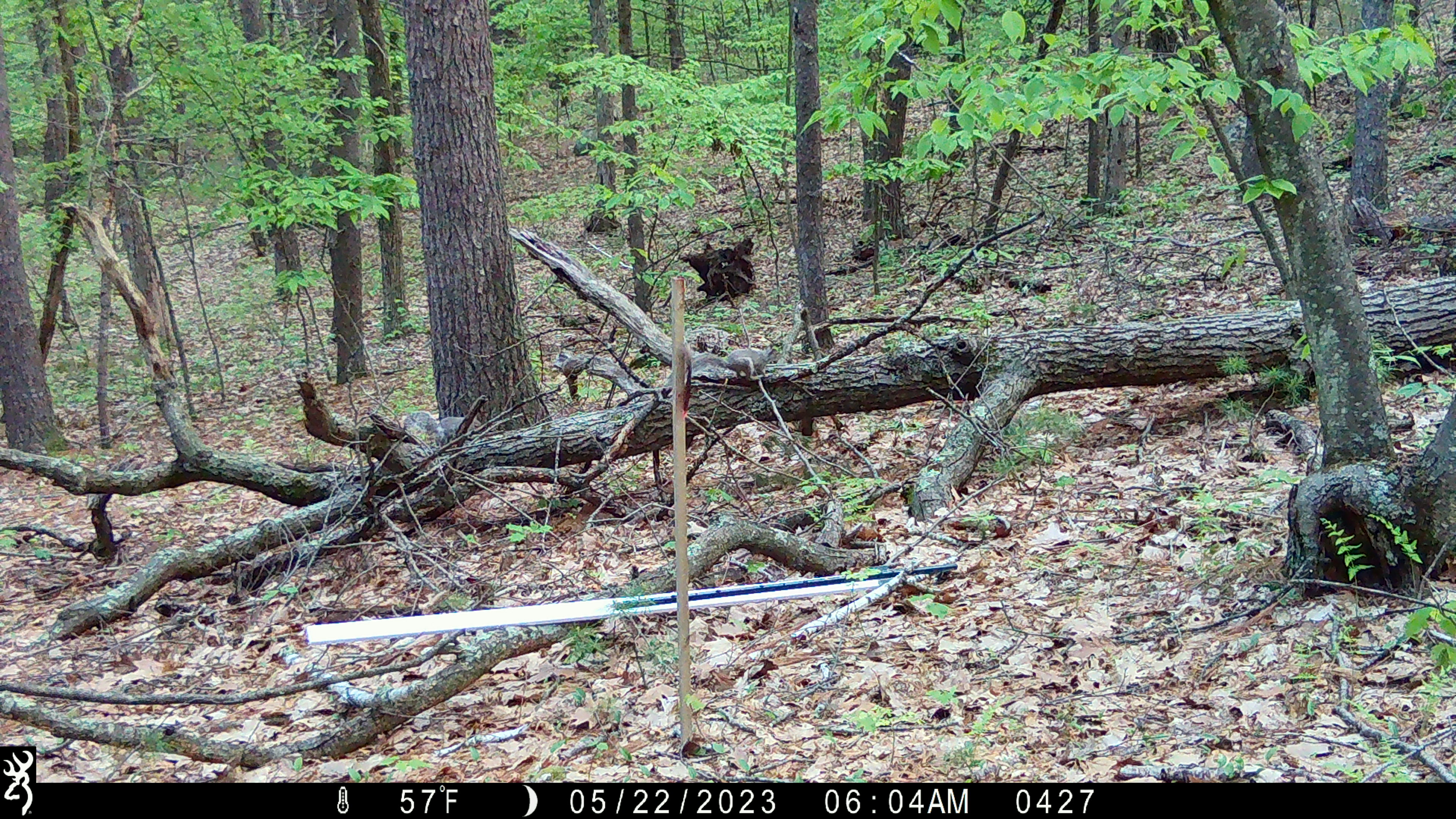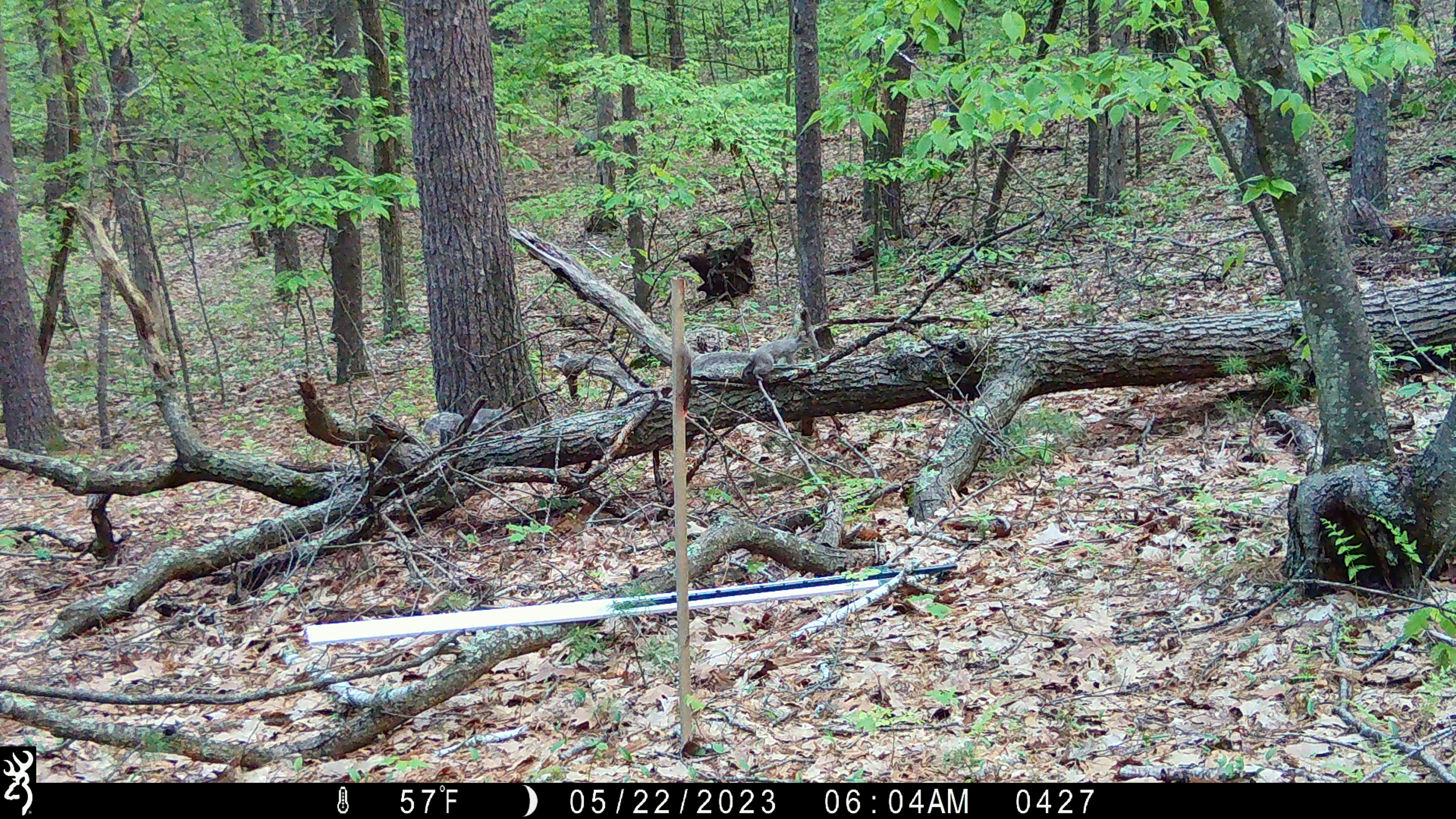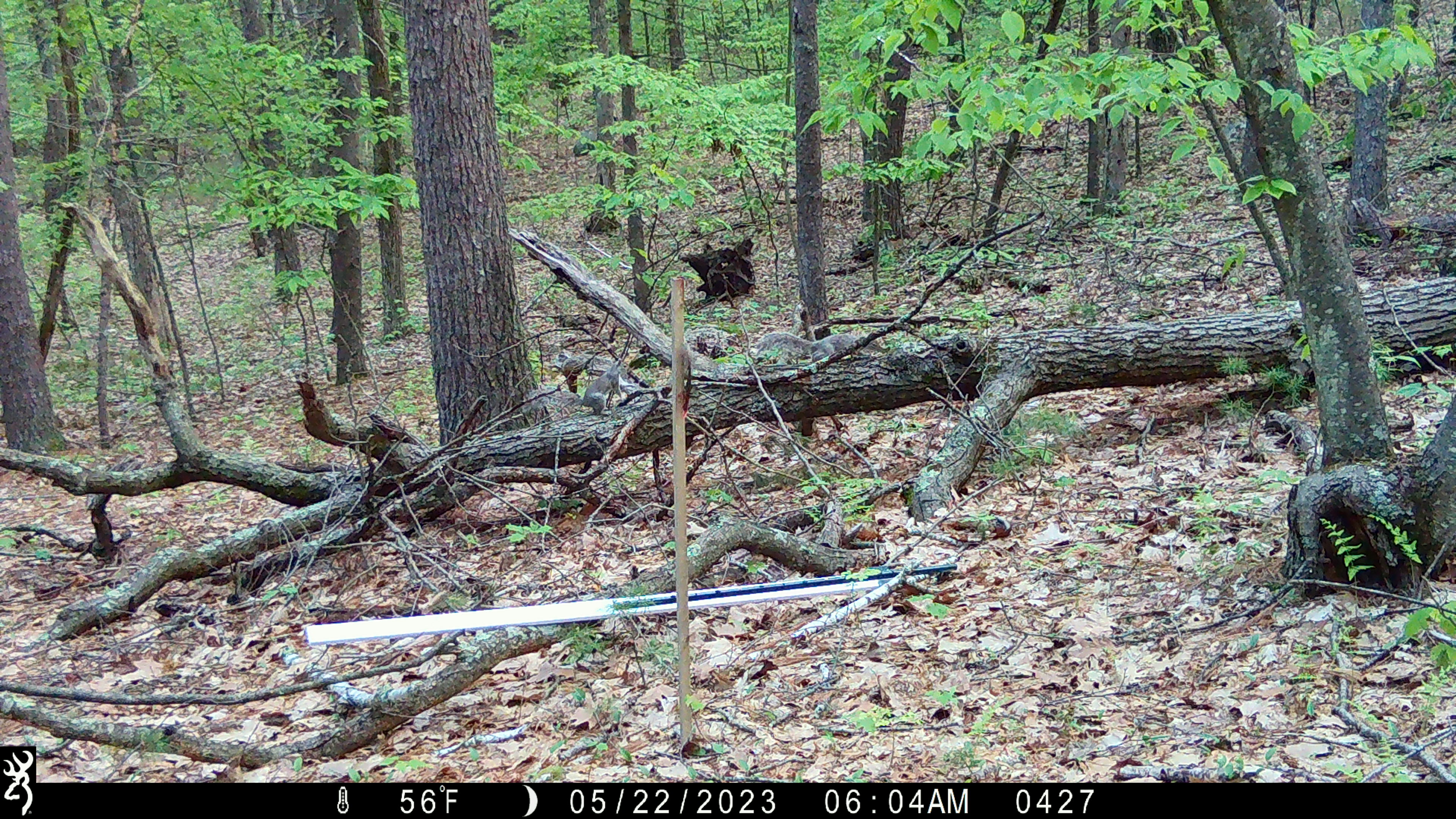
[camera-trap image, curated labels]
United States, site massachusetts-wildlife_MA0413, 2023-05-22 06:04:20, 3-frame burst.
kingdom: Animalia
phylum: Chordata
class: Mammalia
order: Rodentia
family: Sciuridae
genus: Sciurus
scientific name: Sciurus carolinensis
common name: gray squirrel